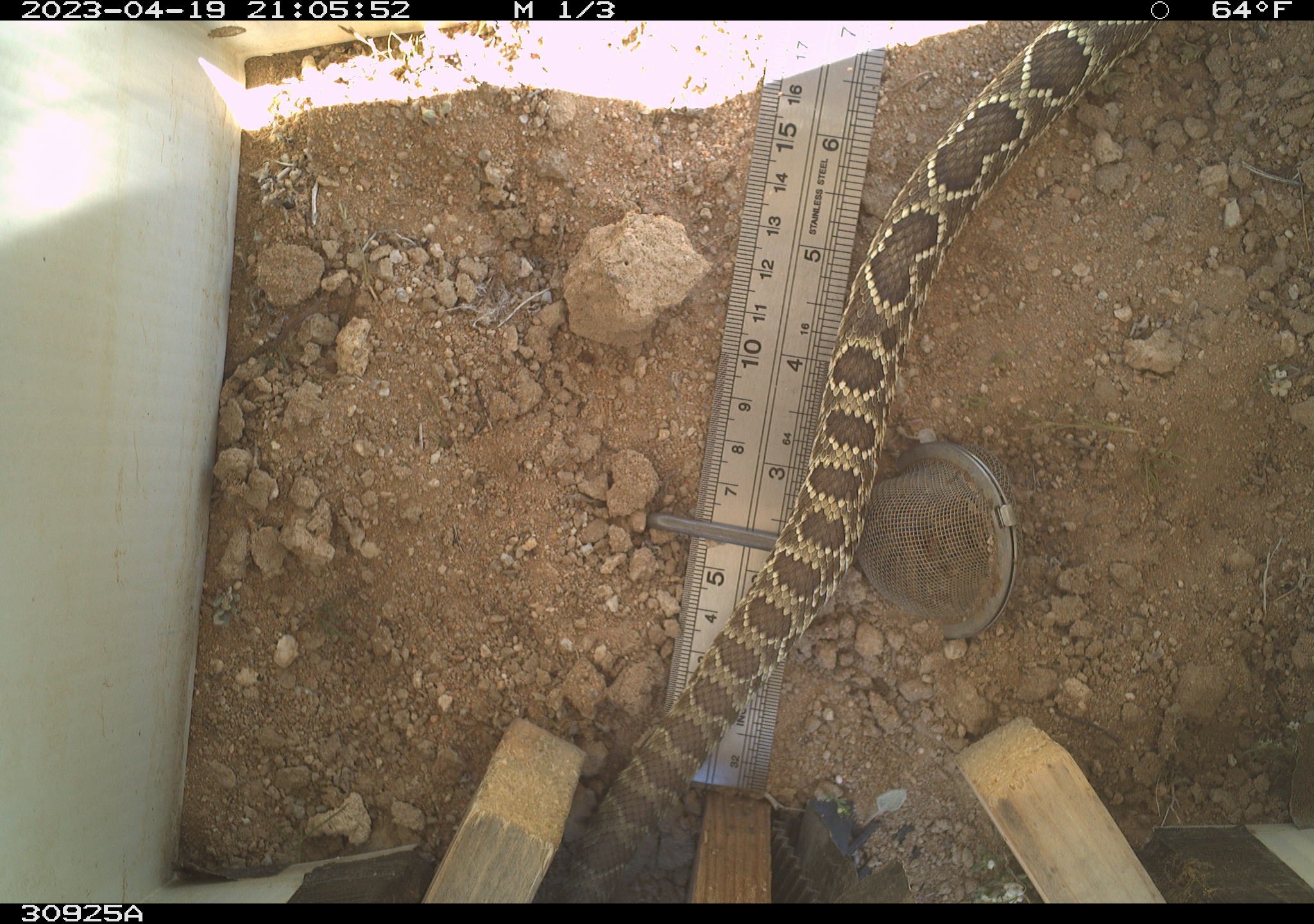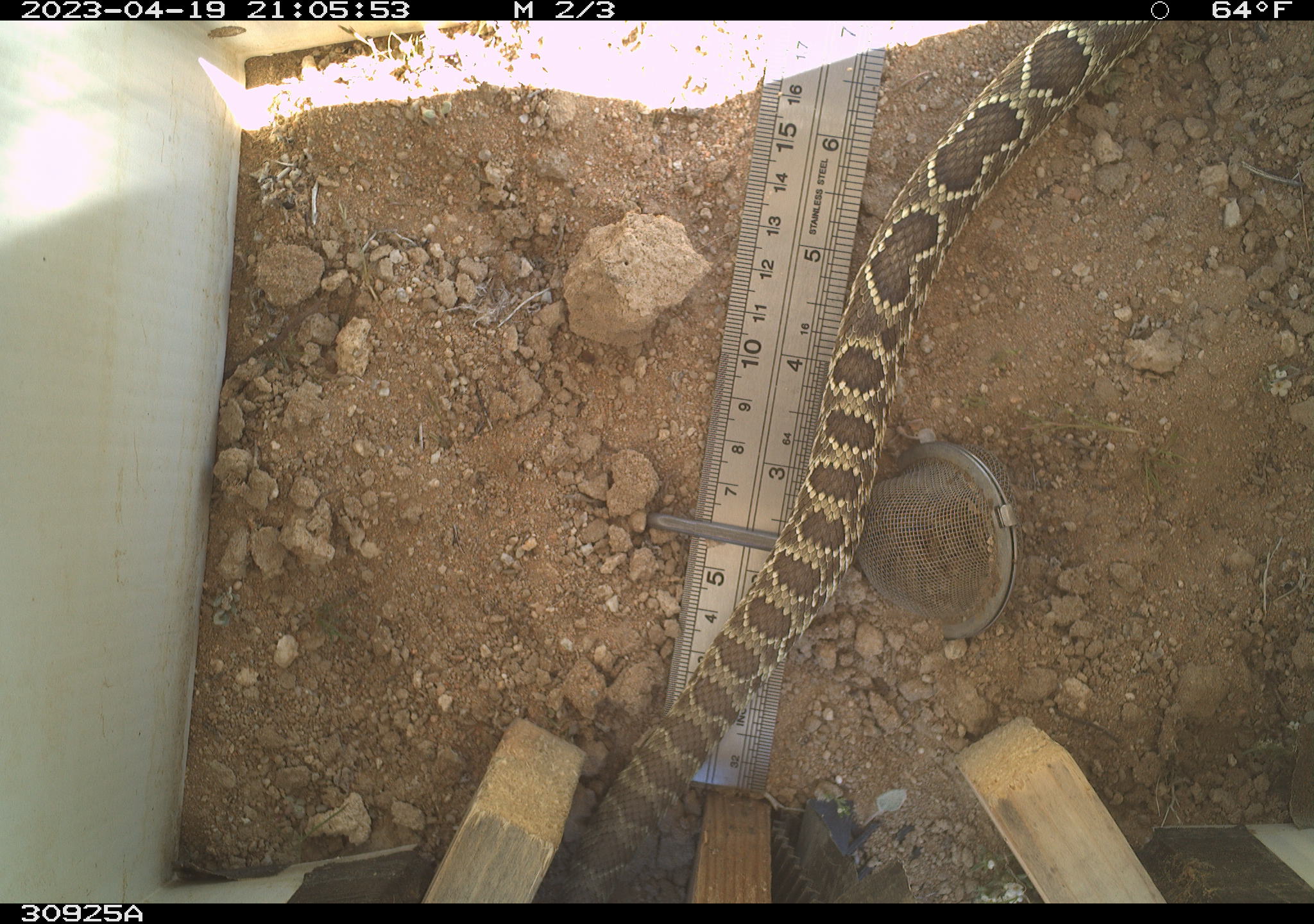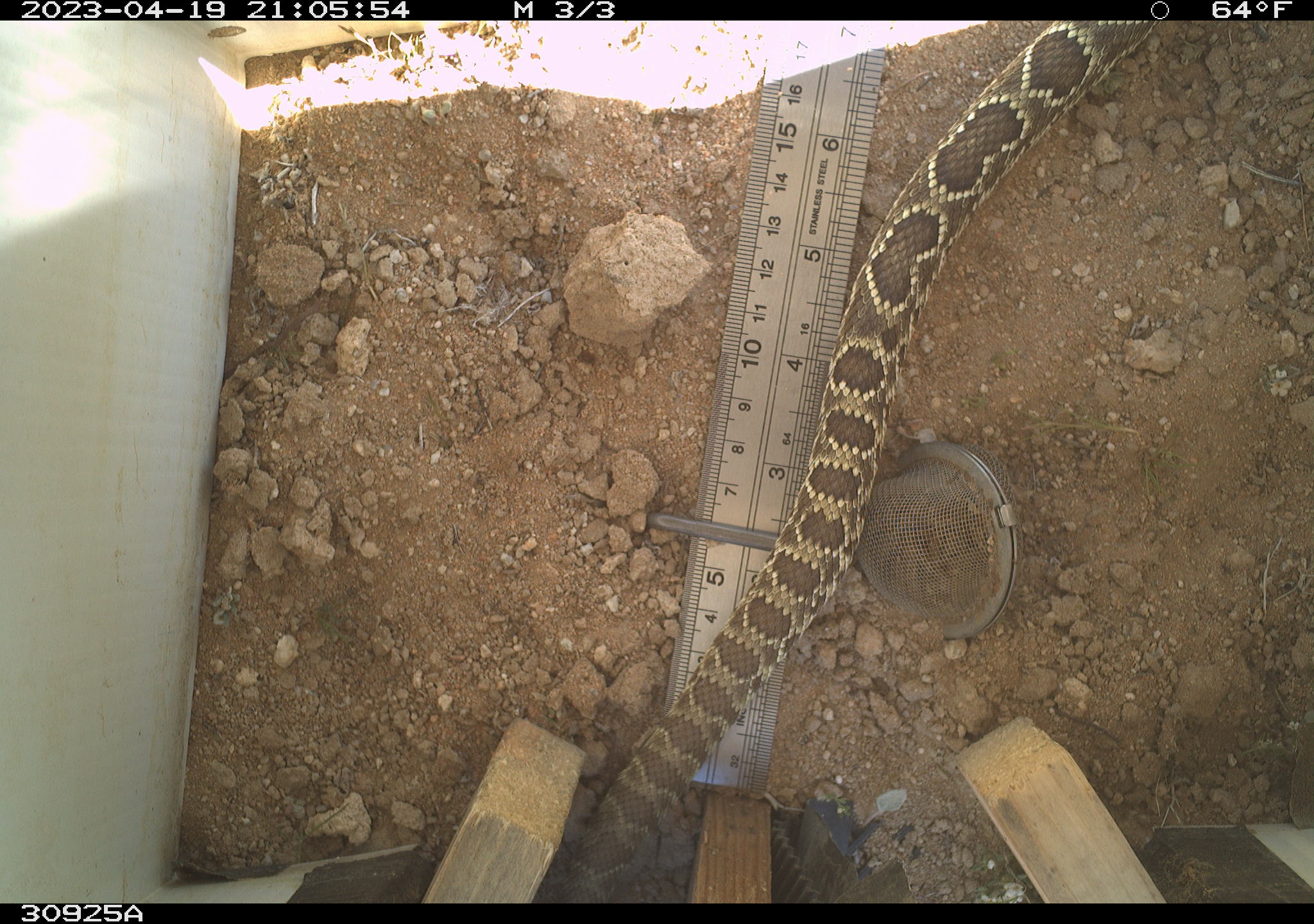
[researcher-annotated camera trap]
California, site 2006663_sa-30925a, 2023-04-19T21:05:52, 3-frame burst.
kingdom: Animalia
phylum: Chordata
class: Reptilia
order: Squamata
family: Viperidae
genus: Crotalus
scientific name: Crotalus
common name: rattlers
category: crotalus species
Crotalus species (rattlers) (Crotalus).